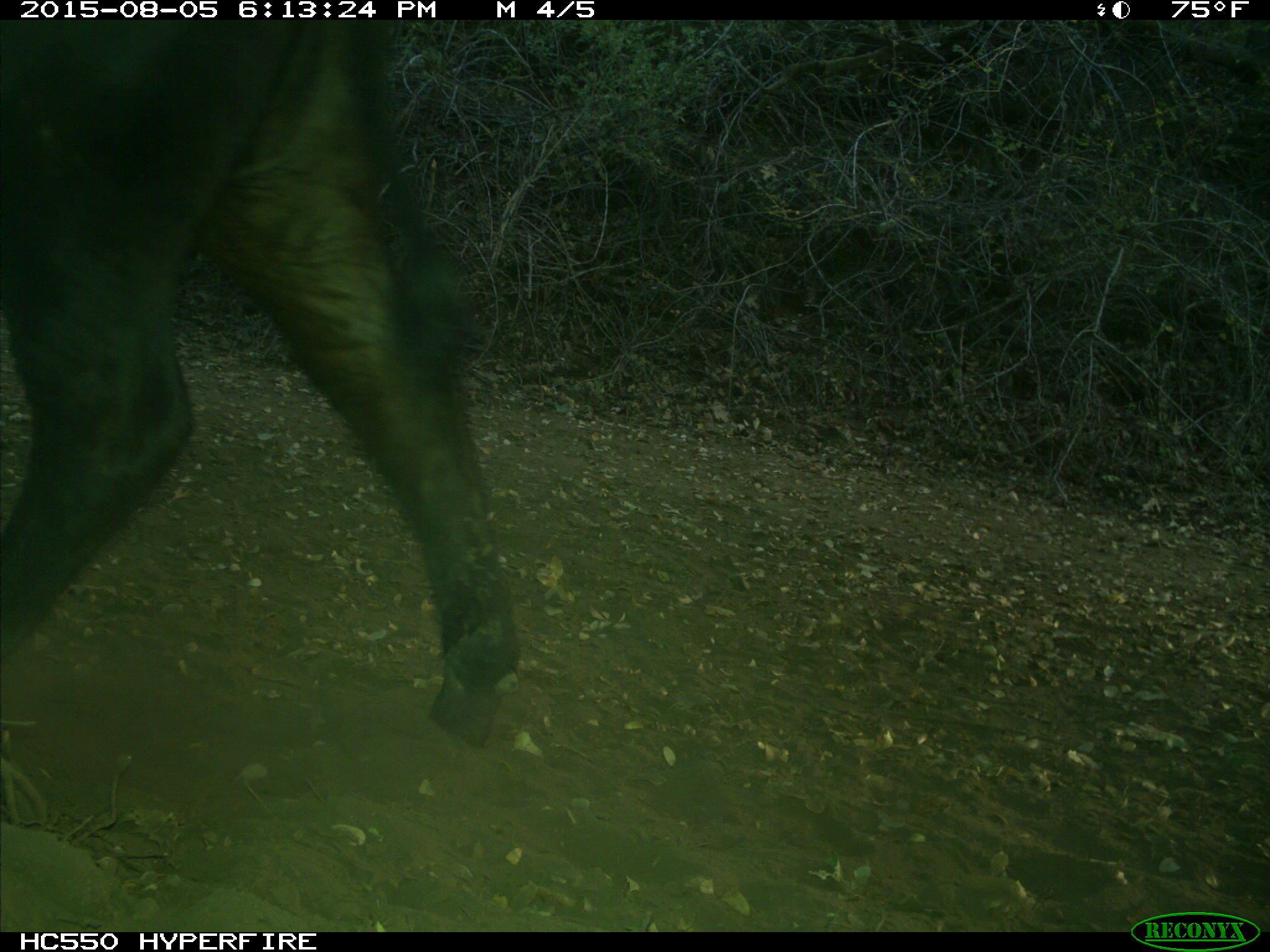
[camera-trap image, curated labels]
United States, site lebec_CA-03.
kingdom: Animalia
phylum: Chordata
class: Mammalia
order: Artiodactyla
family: Bovidae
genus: Bos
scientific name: Bos taurus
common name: domestic cow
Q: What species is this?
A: Bos taurus (domestic cow).